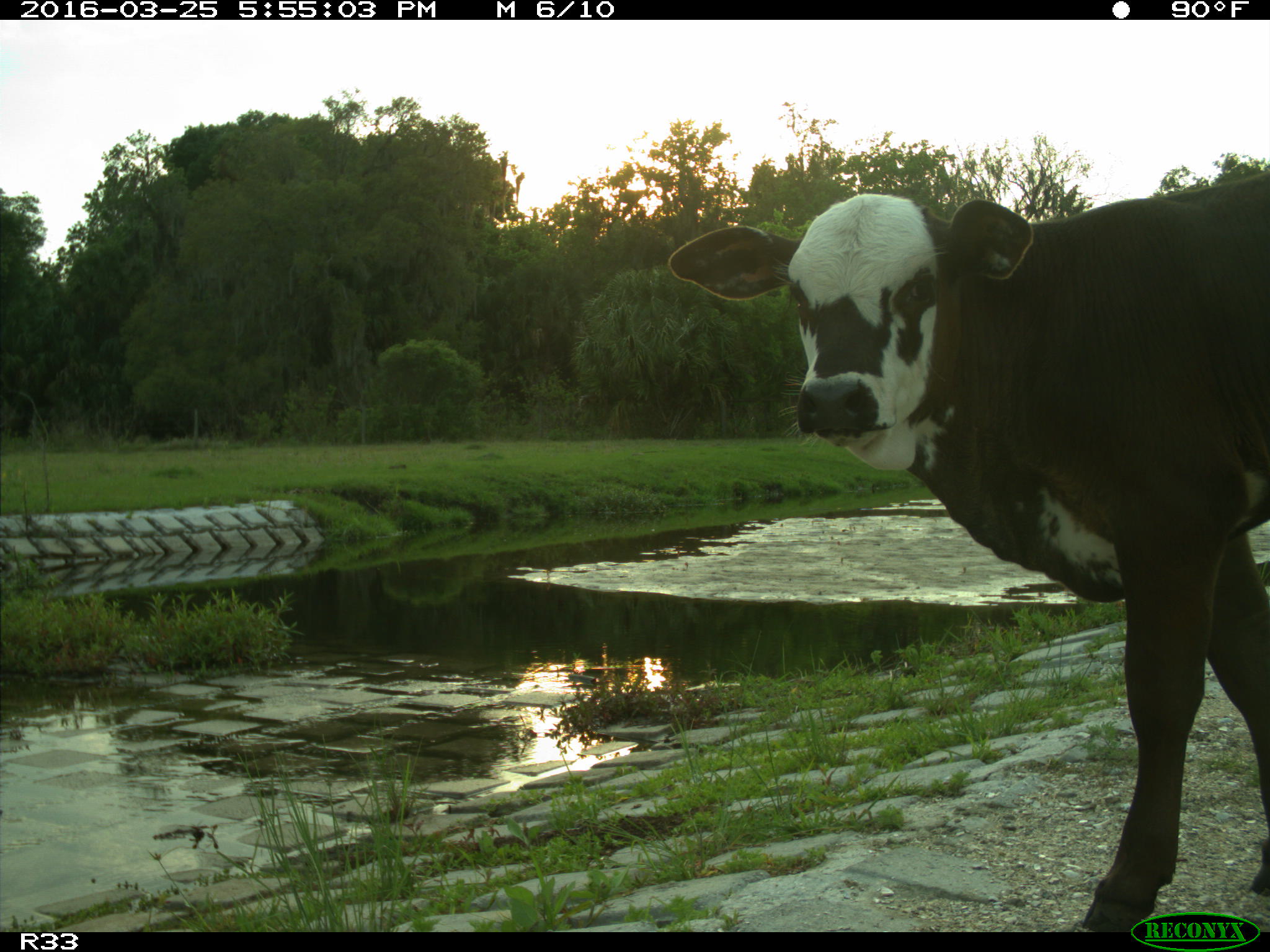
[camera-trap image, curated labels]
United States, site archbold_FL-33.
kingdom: Animalia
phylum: Chordata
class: Mammalia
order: Artiodactyla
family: Bovidae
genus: Bos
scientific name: Bos taurus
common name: domestic cow